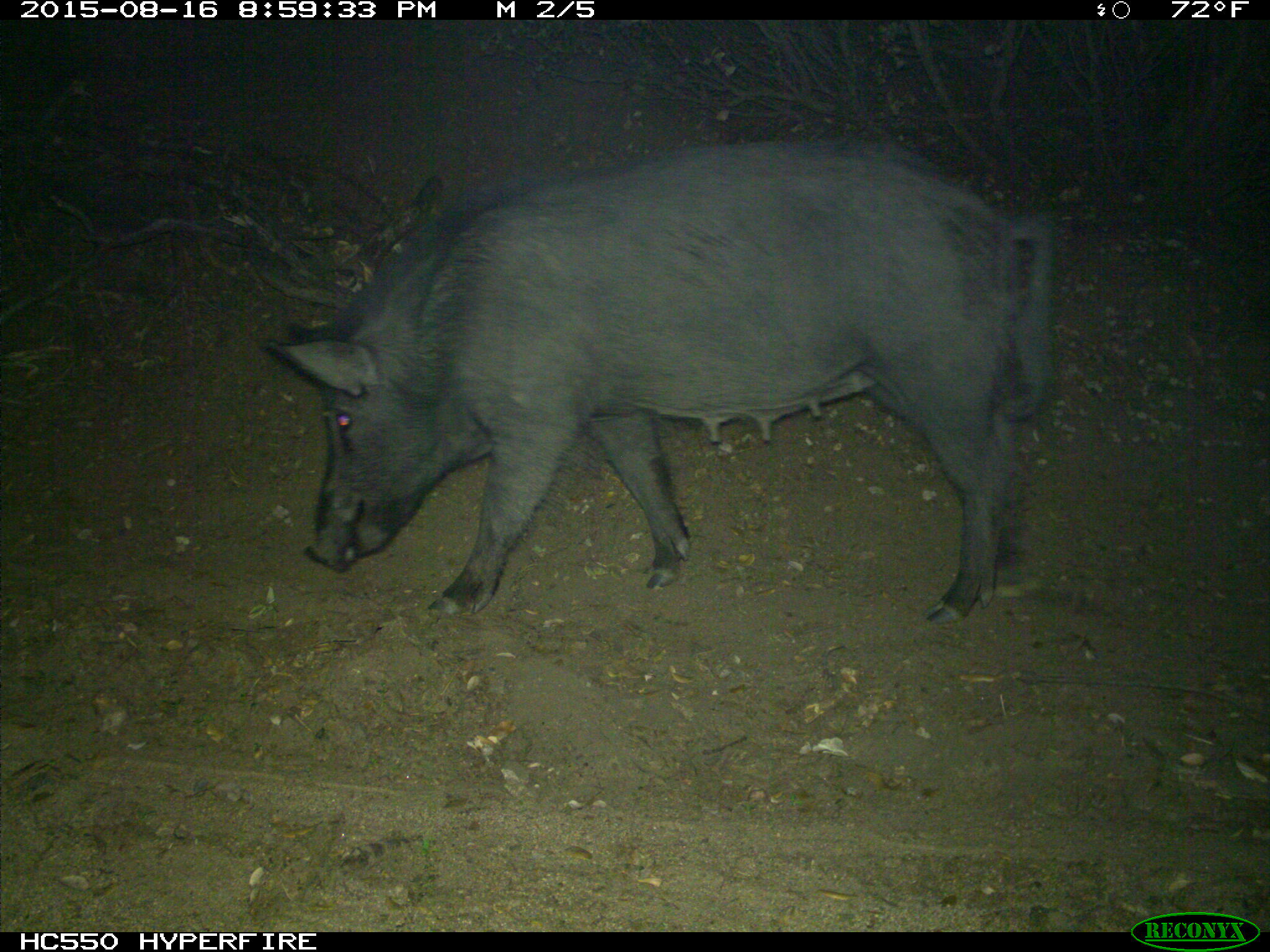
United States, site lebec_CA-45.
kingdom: Animalia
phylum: Chordata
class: Mammalia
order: Artiodactyla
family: Suidae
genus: Sus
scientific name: Sus scrofa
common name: wild boar